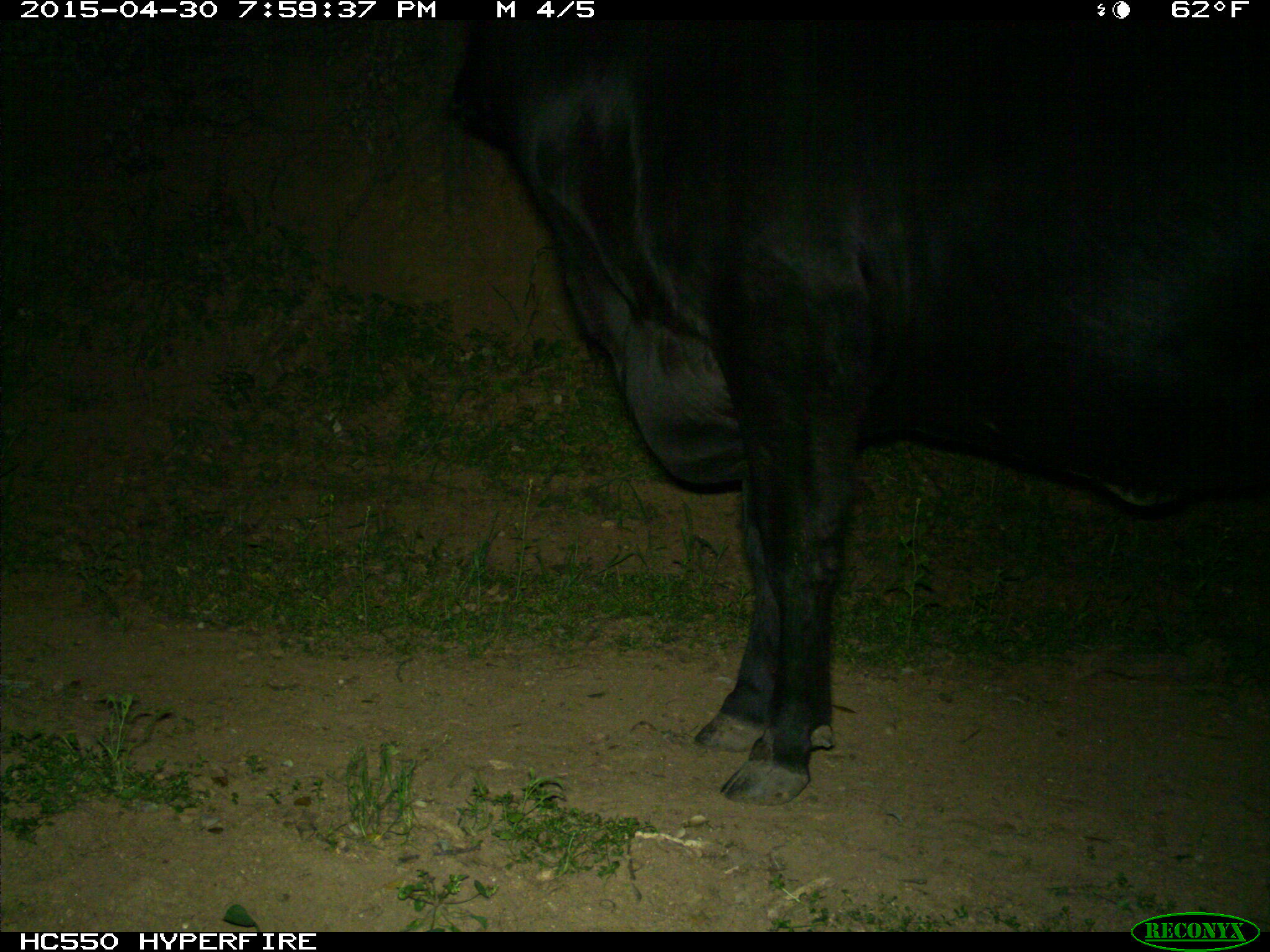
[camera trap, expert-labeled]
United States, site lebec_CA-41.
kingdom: Animalia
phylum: Chordata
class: Mammalia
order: Artiodactyla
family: Bovidae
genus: Bos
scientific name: Bos taurus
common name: domestic cow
Bos taurus (domestic cow).